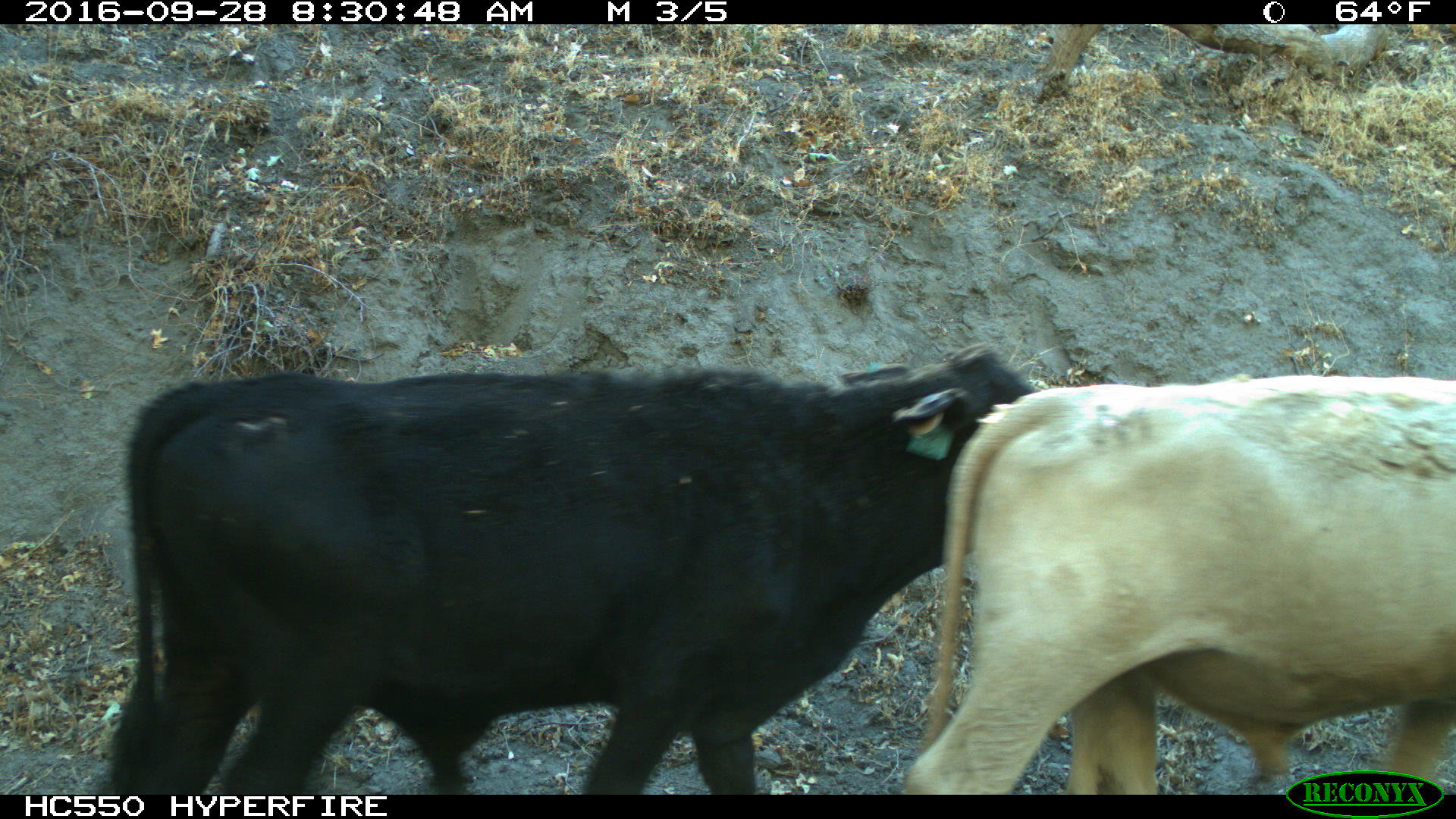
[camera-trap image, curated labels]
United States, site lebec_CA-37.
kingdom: Animalia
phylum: Chordata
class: Mammalia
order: Artiodactyla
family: Bovidae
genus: Bos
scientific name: Bos taurus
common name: domestic cow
Bos taurus (domestic cow).